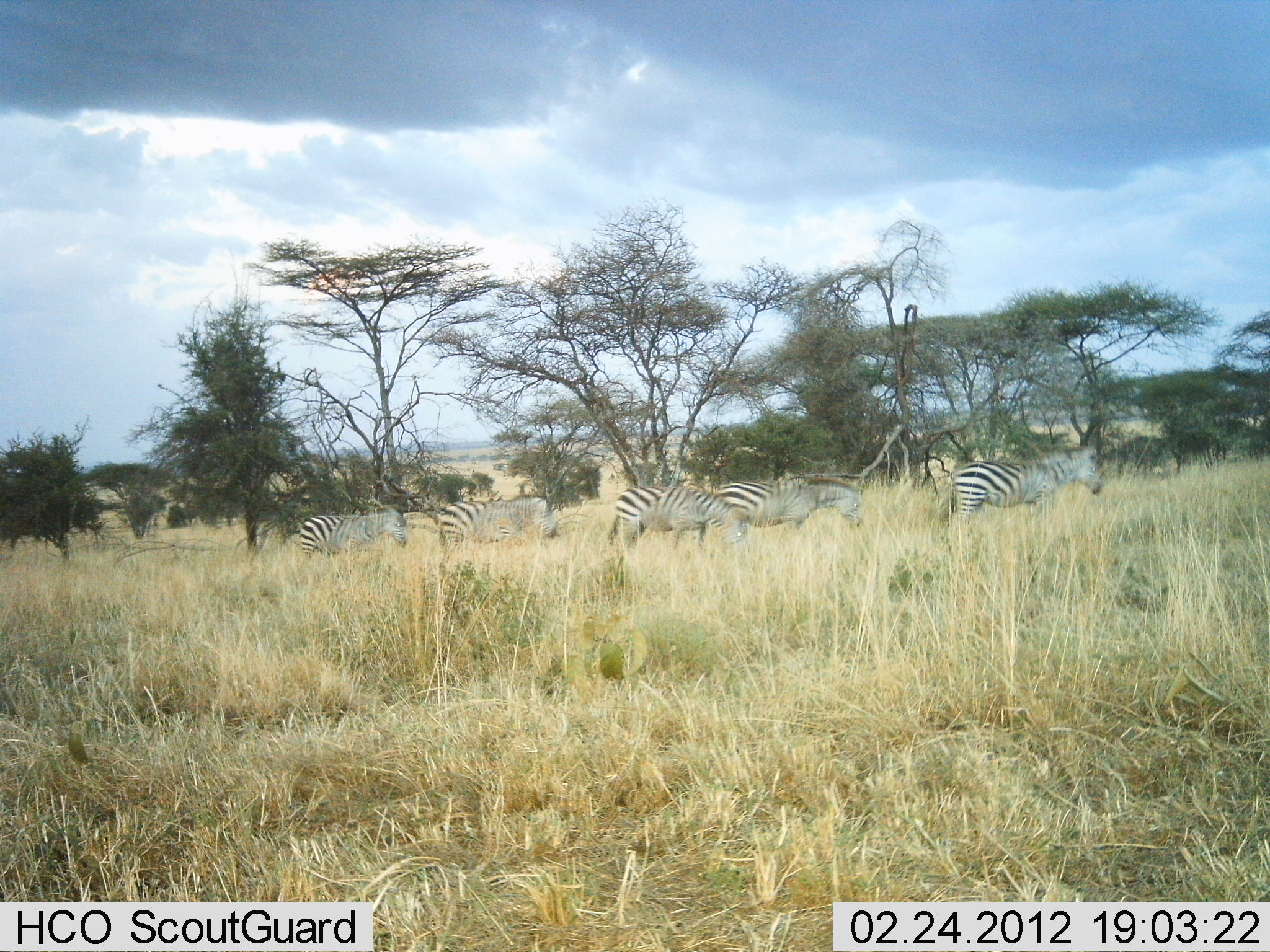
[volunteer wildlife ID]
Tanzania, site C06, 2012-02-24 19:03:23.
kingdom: Animalia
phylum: Chordata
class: Mammalia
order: Perissodactyla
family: Equidae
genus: Equus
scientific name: Equus quagga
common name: plains zebra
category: zebra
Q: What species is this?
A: Zebra (plains zebra) (Equus quagga).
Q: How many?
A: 5.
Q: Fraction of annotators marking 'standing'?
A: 50%.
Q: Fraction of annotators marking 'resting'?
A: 0%.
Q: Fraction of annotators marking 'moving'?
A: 54%.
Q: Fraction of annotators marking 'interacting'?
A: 0%.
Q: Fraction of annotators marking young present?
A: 4%.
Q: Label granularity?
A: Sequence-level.